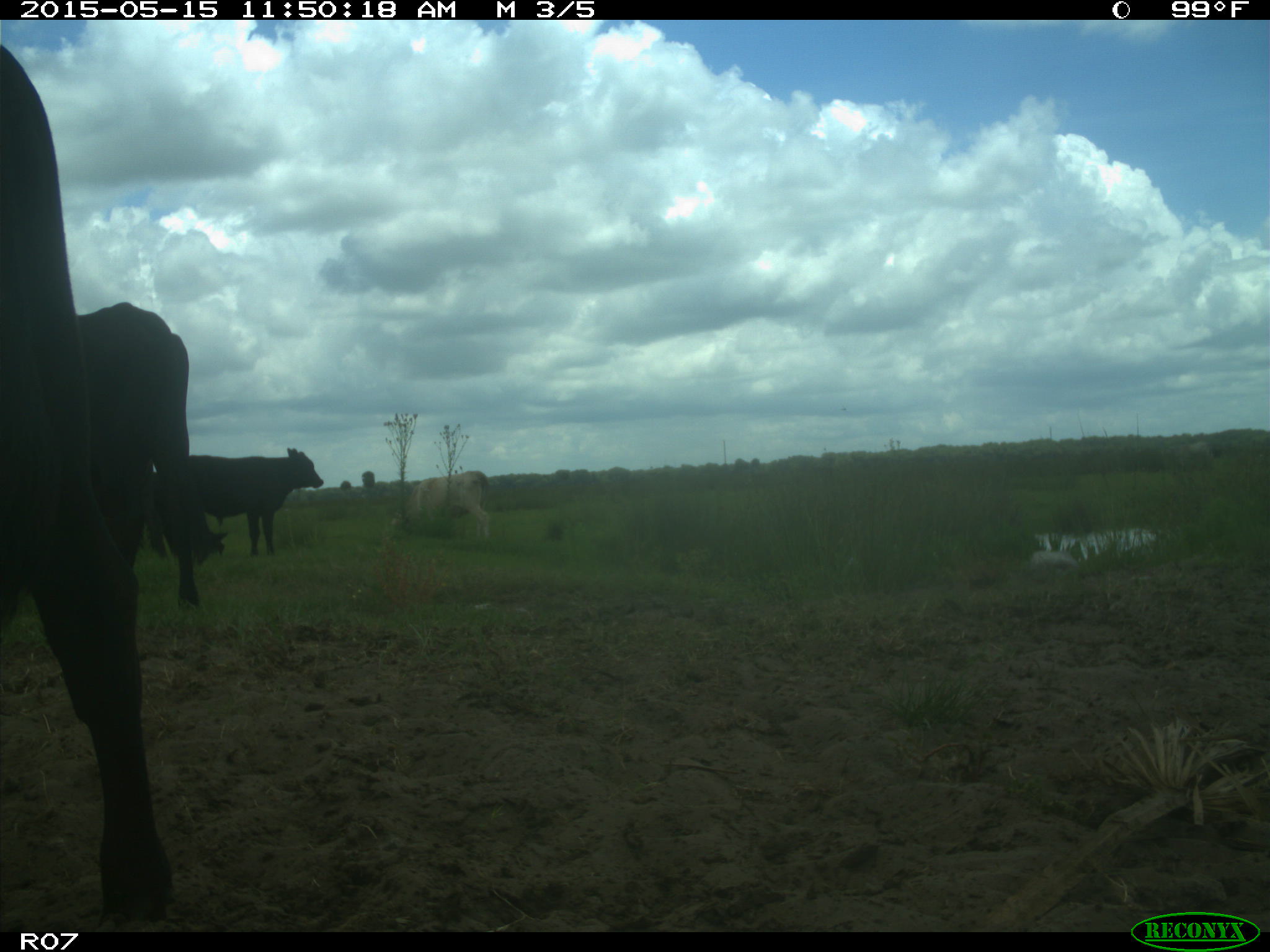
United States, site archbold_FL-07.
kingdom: Animalia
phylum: Chordata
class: Mammalia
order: Artiodactyla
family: Bovidae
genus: Bos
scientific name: Bos taurus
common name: domestic cow